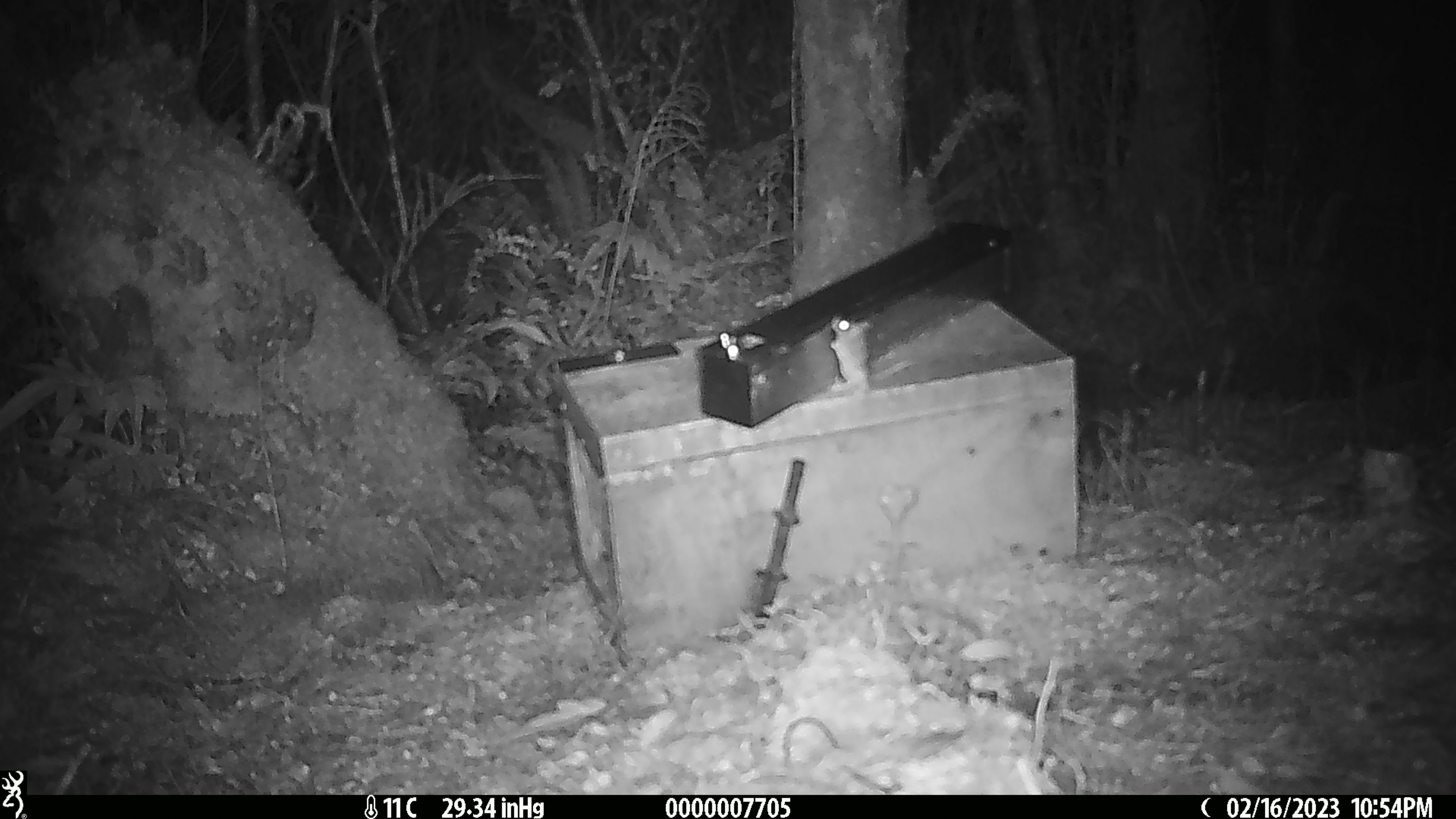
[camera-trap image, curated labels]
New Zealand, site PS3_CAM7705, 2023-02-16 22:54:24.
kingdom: Animalia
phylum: Chordata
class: Mammalia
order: Rodentia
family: Muridae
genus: Mus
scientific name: Mus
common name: mouse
Mouse (Mus).